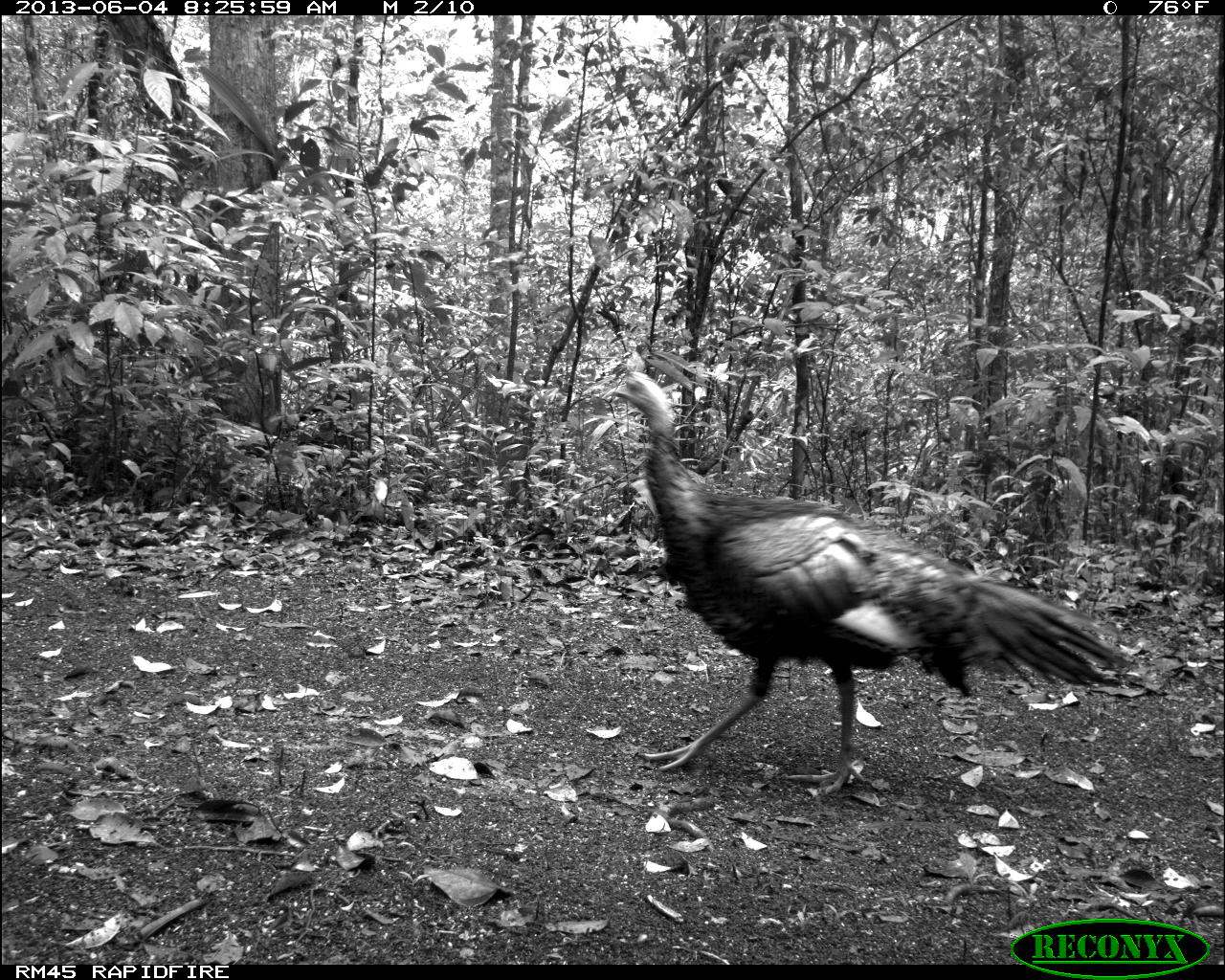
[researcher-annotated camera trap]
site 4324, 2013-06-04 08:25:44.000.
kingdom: Animalia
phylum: Chordata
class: Aves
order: Galliformes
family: Phasianidae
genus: Meleagris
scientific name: Meleagris ocellata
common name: ocellated turkey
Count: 2.